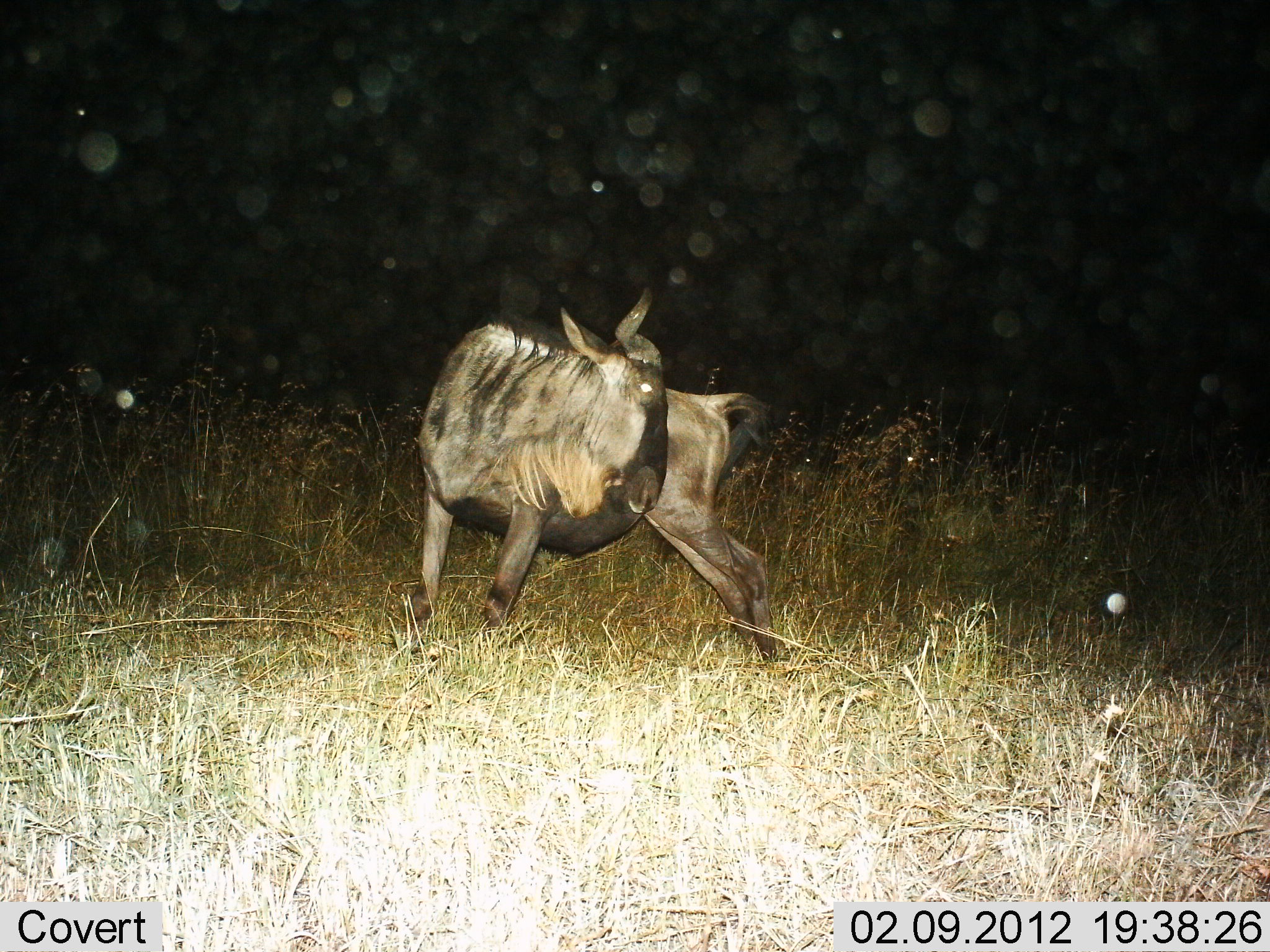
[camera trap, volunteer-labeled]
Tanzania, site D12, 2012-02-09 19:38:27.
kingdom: Animalia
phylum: Chordata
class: Mammalia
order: Artiodactyla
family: Bovidae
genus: Connochaetes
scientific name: Connochaetes taurinus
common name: blue wildebeest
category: wildebeest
Wildebeest (blue wildebeest) (Connochaetes taurinus), count 1. Behavior (volunteer vote fractions): standing 70%, resting 0%, moving 25%, interacting 5%. Young present (vote fraction): 0%. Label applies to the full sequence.